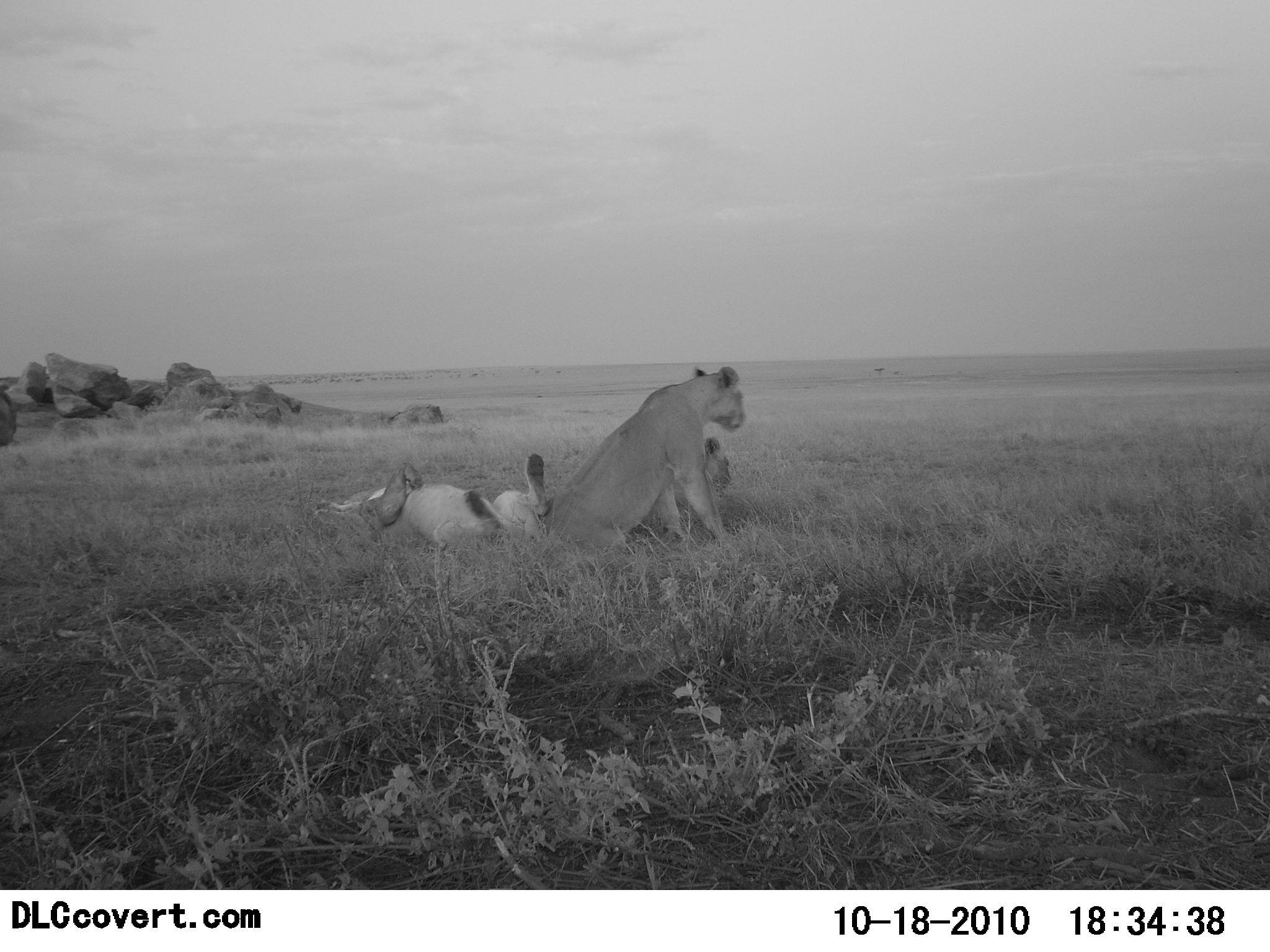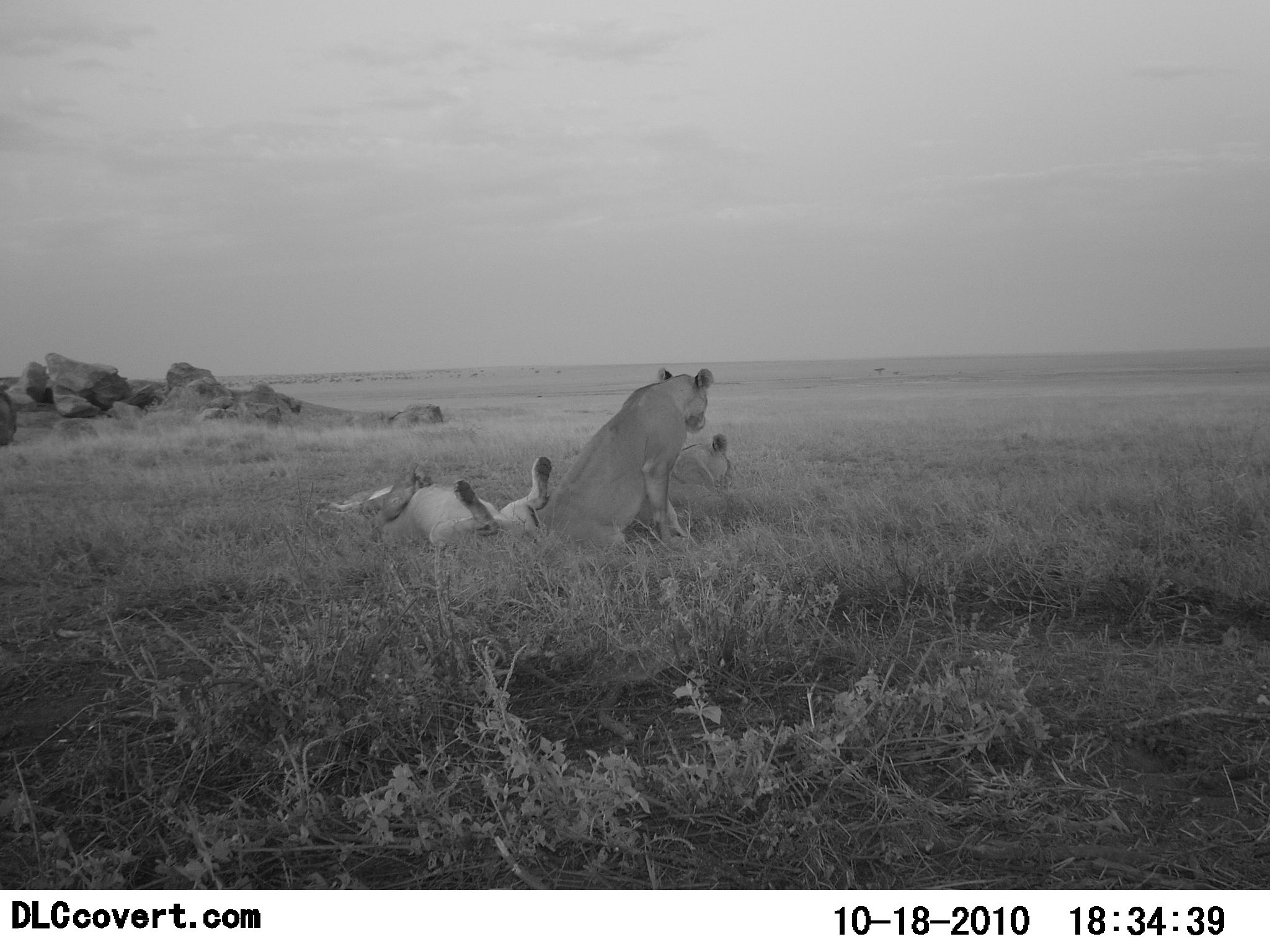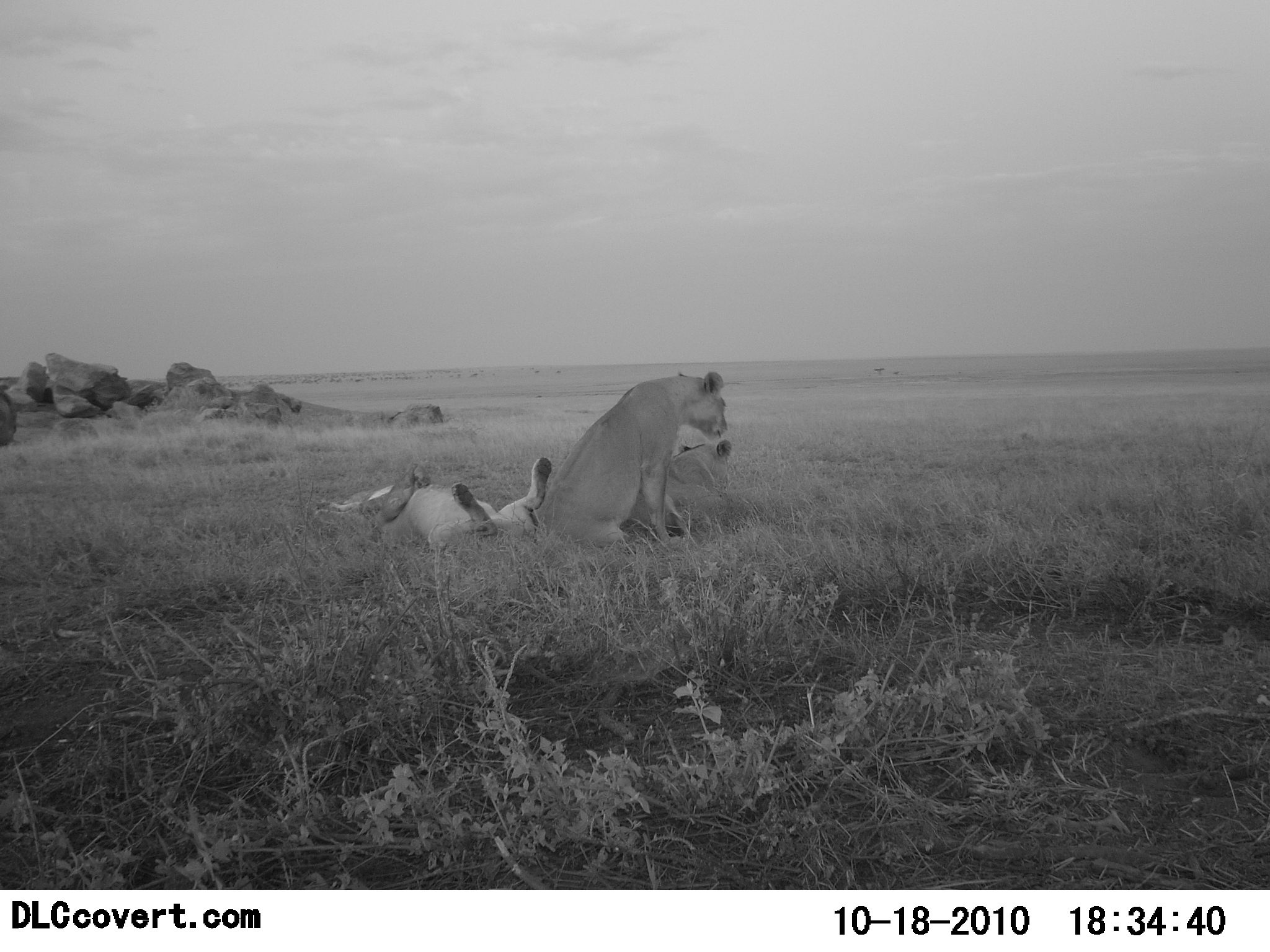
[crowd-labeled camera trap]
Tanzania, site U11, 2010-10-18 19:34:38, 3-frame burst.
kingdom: Animalia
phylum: Chordata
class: Mammalia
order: Carnivora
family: Felidae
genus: Panthera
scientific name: Panthera leo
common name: lion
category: lionfemale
Lionfemale (lion) (Panthera leo), count 3. Behavior (volunteer vote fractions): standing 0%, resting 93%, moving 0%, interacting 36%. Young present (vote fraction): 0%. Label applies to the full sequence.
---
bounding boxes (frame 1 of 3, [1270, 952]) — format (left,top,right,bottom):
animal: (541,366,746,560); (309,454,552,550); (629,434,734,519)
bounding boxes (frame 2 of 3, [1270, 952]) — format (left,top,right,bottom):
animal: (541,366,746,560); (327,454,552,550); (629,434,734,519)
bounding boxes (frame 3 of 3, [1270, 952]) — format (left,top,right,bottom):
animal: (541,366,746,560); (308,454,552,550); (629,434,734,519)